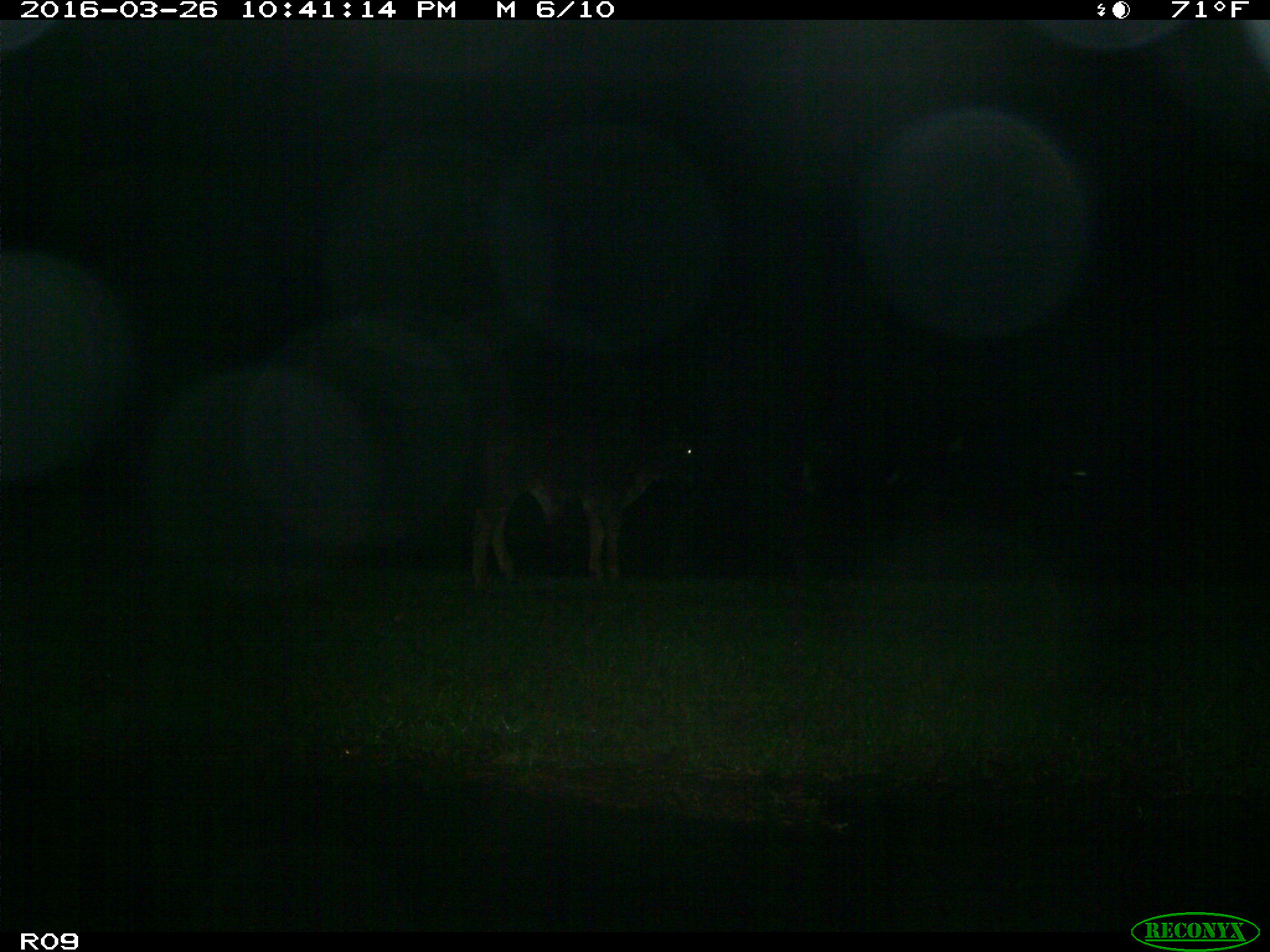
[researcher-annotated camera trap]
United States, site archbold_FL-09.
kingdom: Animalia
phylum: Chordata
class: Mammalia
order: Artiodactyla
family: Bovidae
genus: Bos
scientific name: Bos taurus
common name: domestic cow